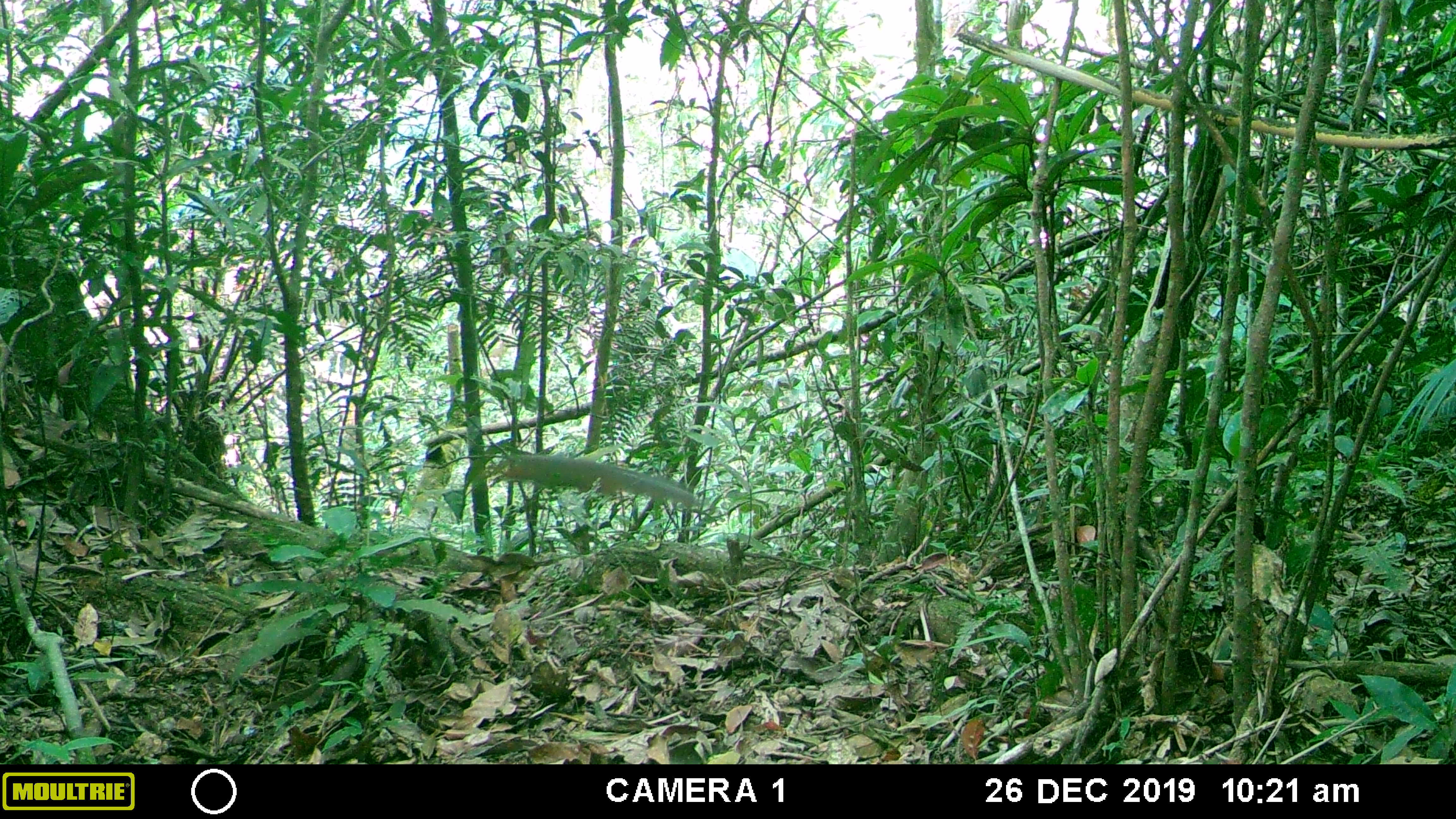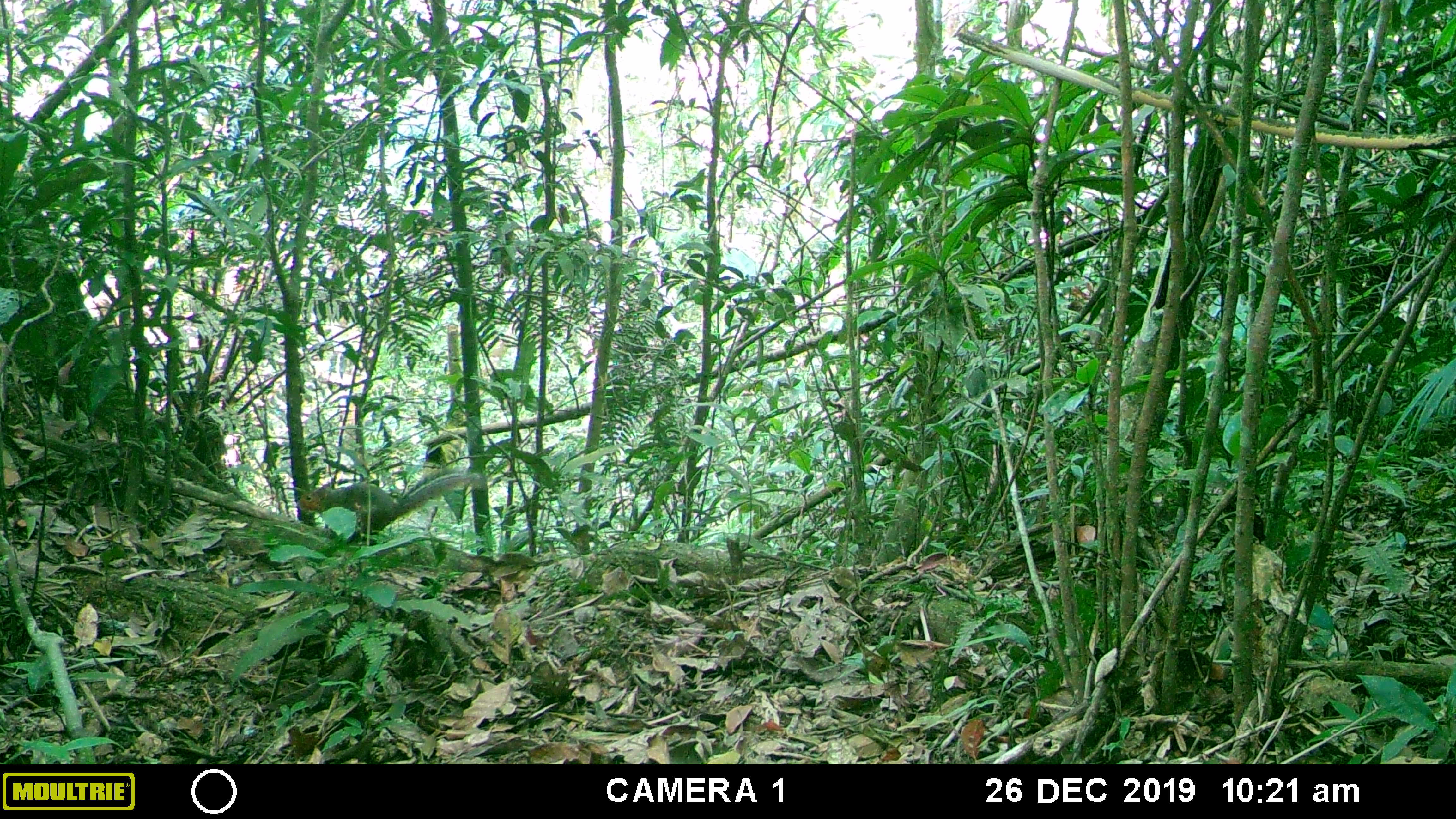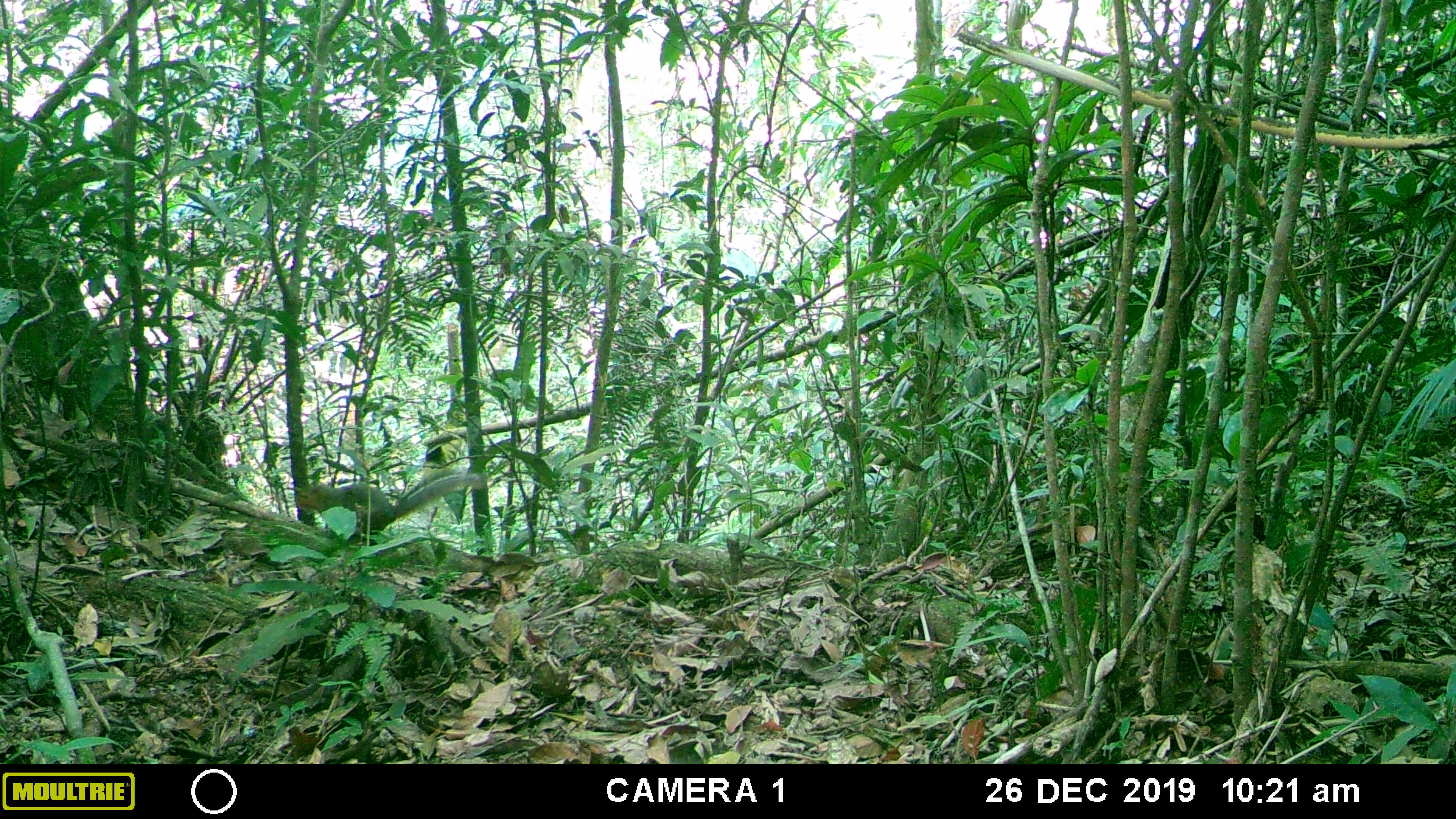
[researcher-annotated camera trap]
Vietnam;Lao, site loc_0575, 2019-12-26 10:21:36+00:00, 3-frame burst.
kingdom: Animalia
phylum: Chordata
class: Mammalia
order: Rodentia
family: Sciuridae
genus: Dremomys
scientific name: Dremomys rufigenis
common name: red-cheeked squirrel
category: red cheeked squirrel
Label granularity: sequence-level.